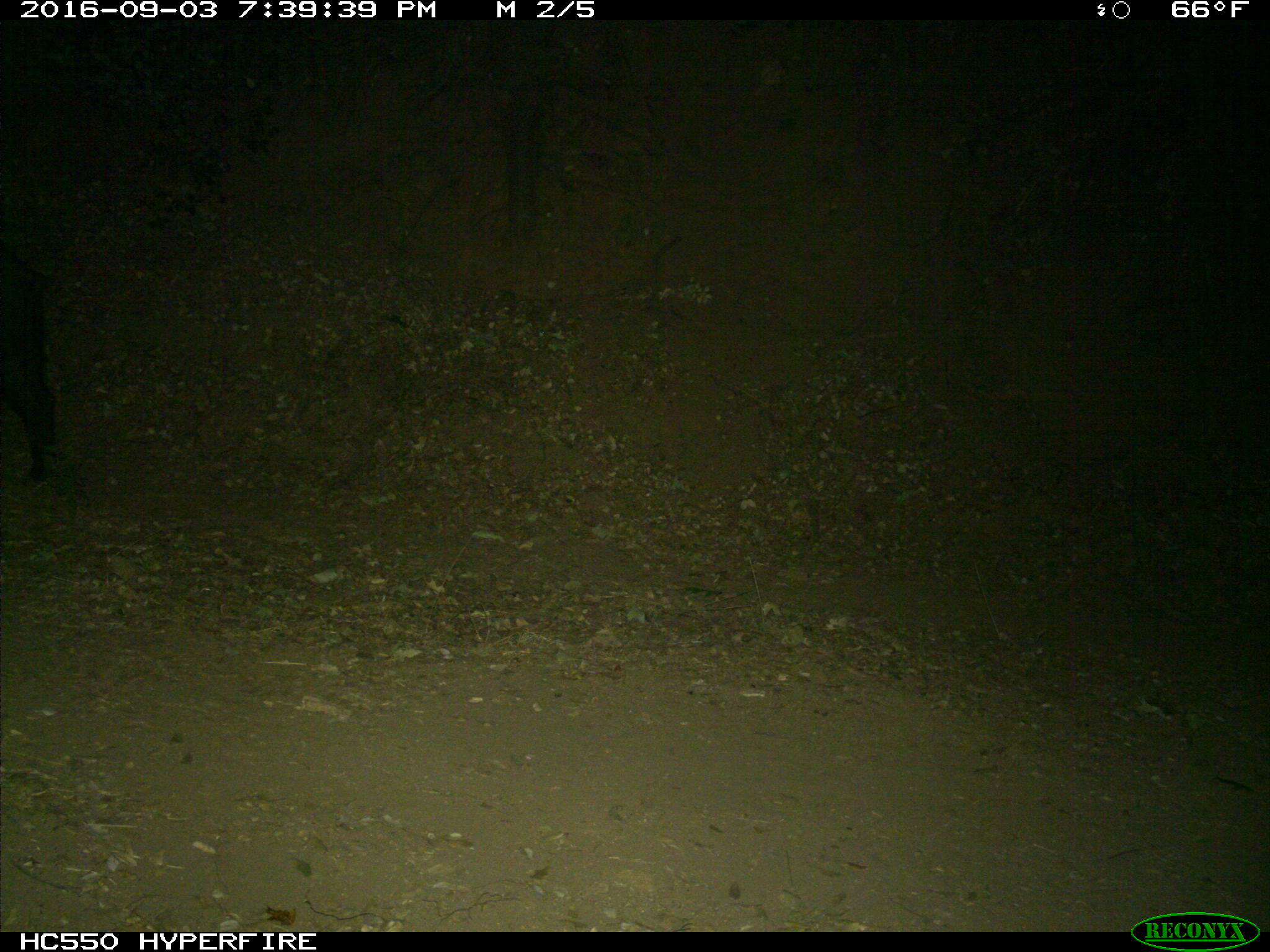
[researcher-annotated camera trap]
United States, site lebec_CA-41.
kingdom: Animalia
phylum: Chordata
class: Mammalia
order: Carnivora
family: Felidae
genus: Puma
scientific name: Puma concolor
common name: mountain lion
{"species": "Puma concolor (mountain lion)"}